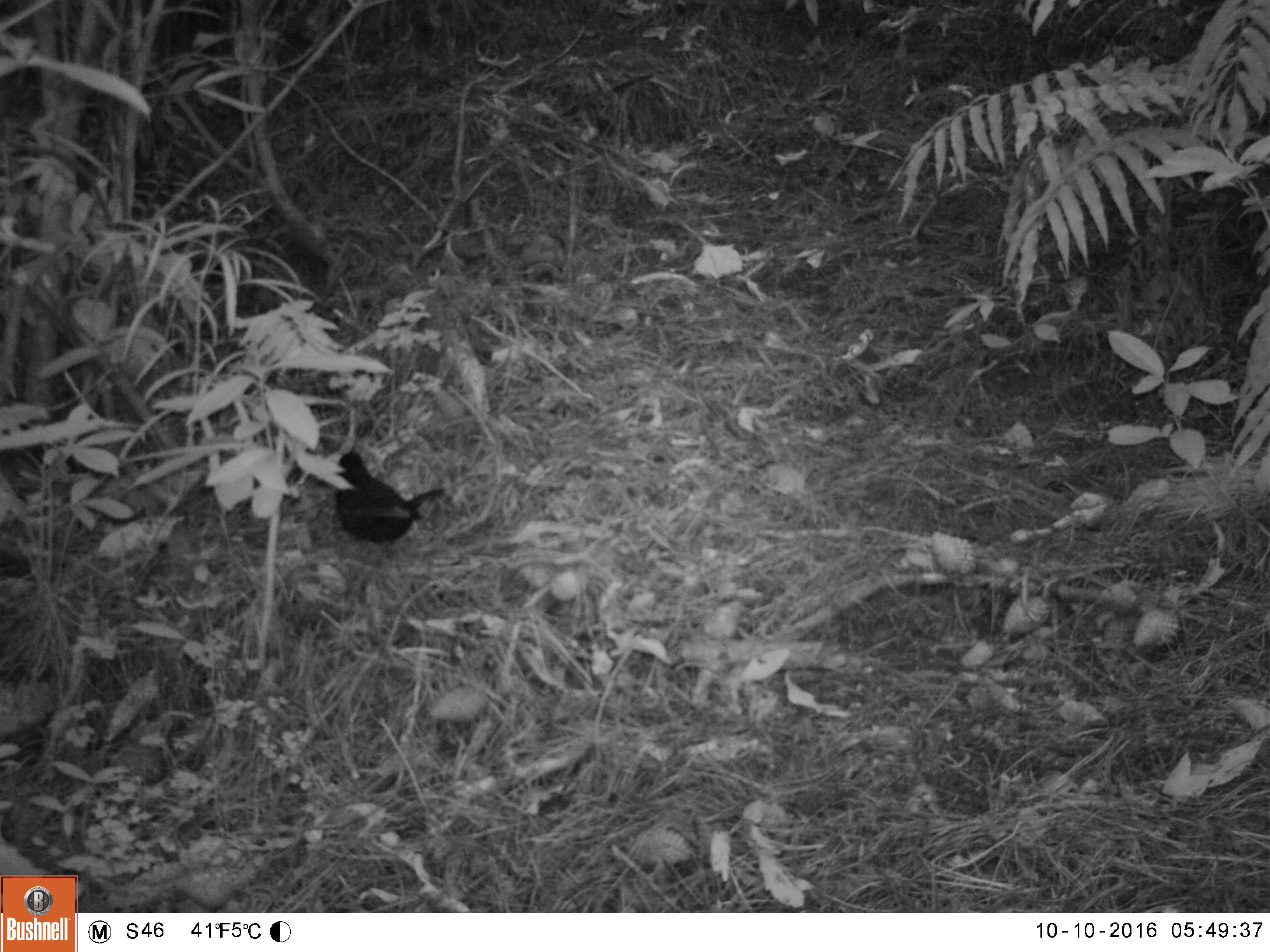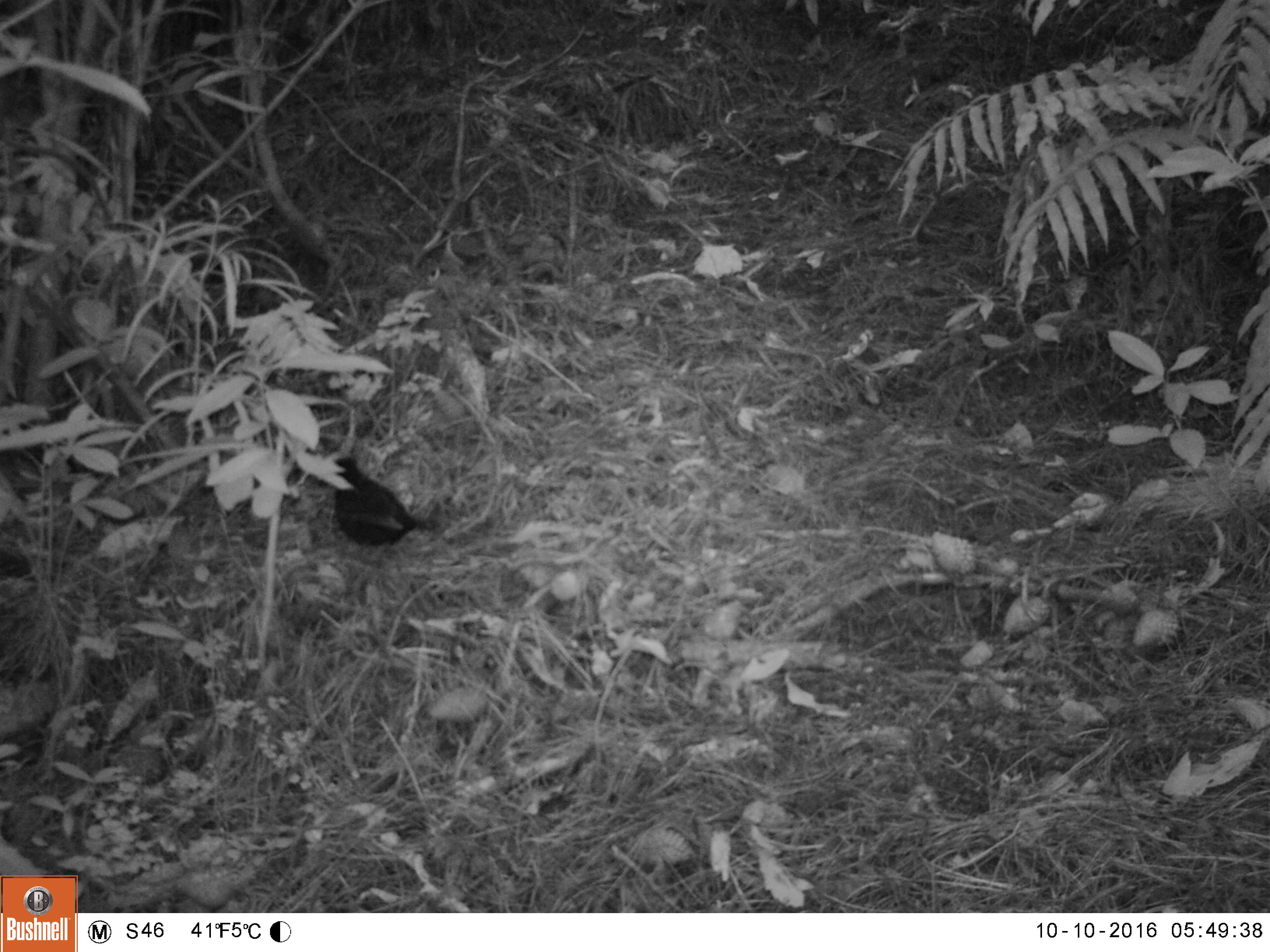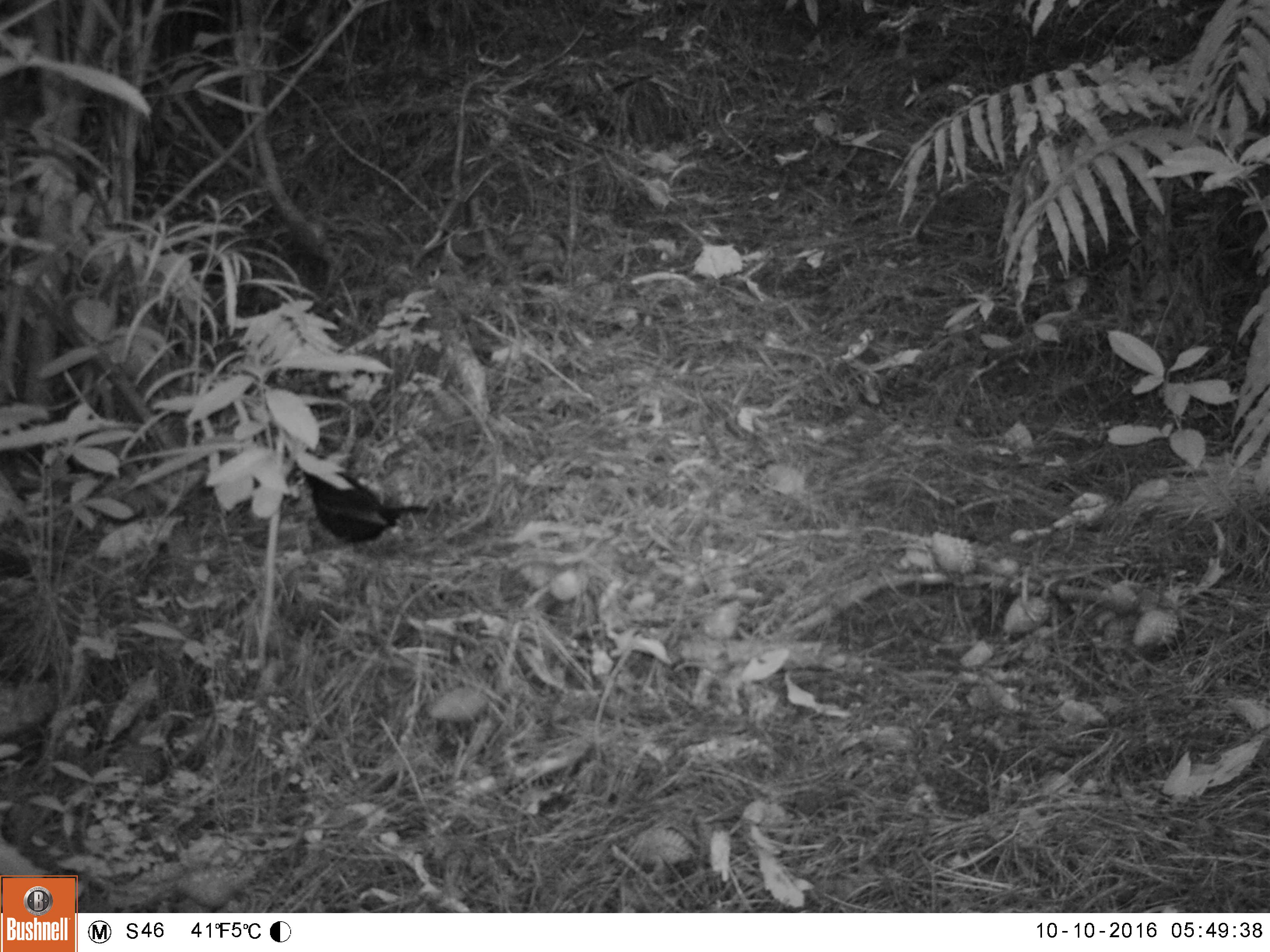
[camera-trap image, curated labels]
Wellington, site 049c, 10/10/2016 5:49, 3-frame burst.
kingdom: Animalia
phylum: Chordata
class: Aves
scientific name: Aves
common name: bird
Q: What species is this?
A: Bird (Aves).